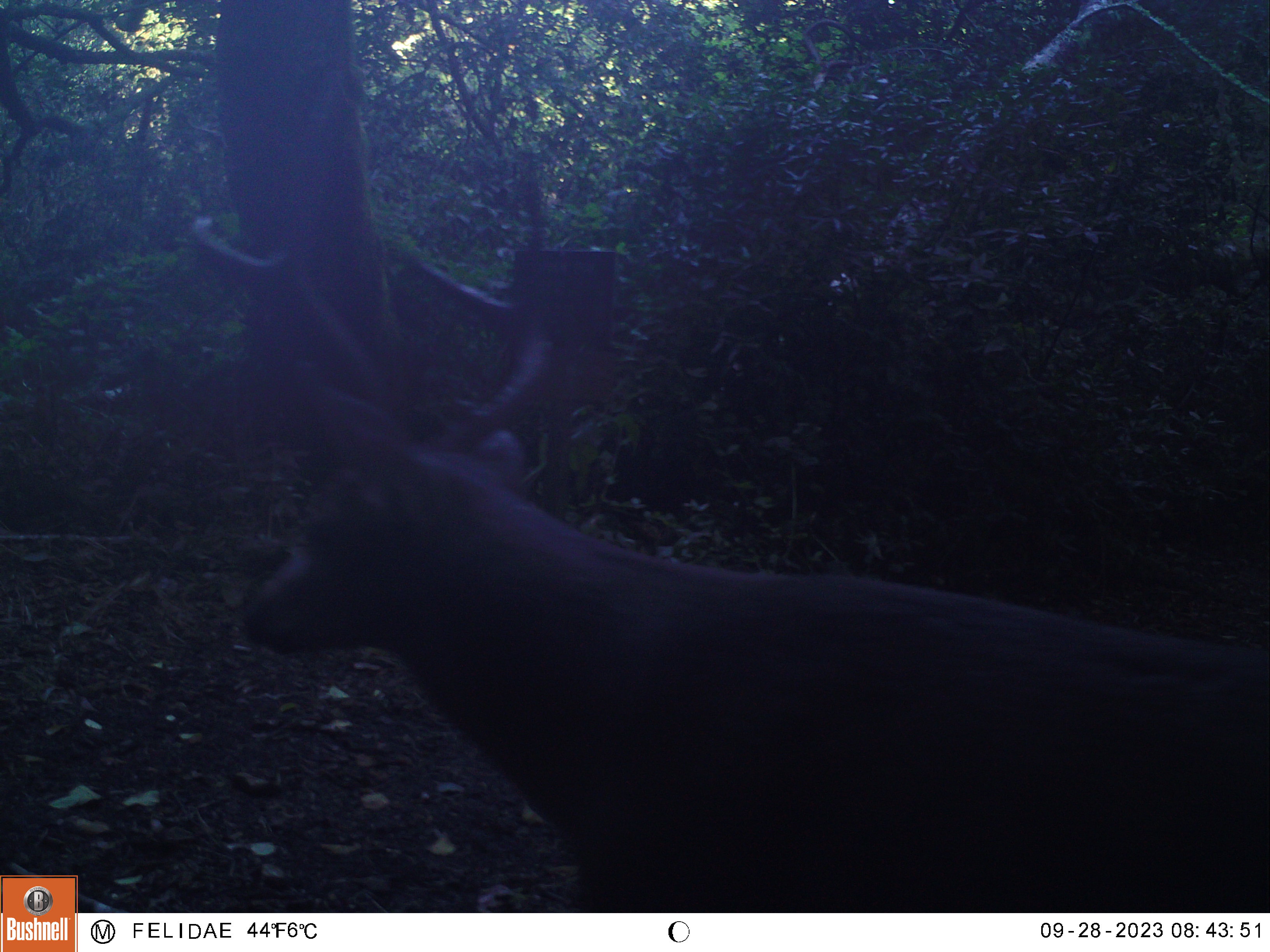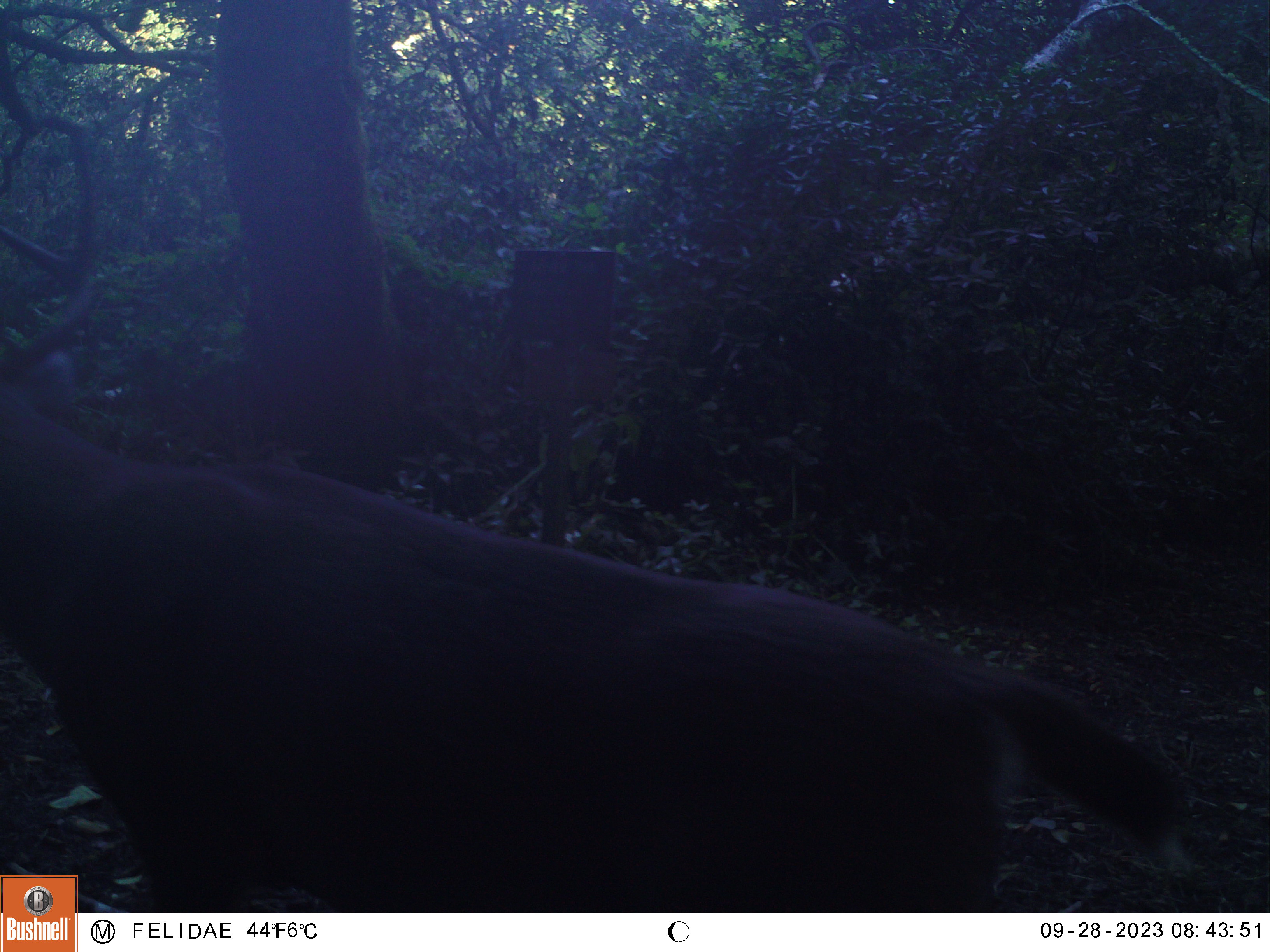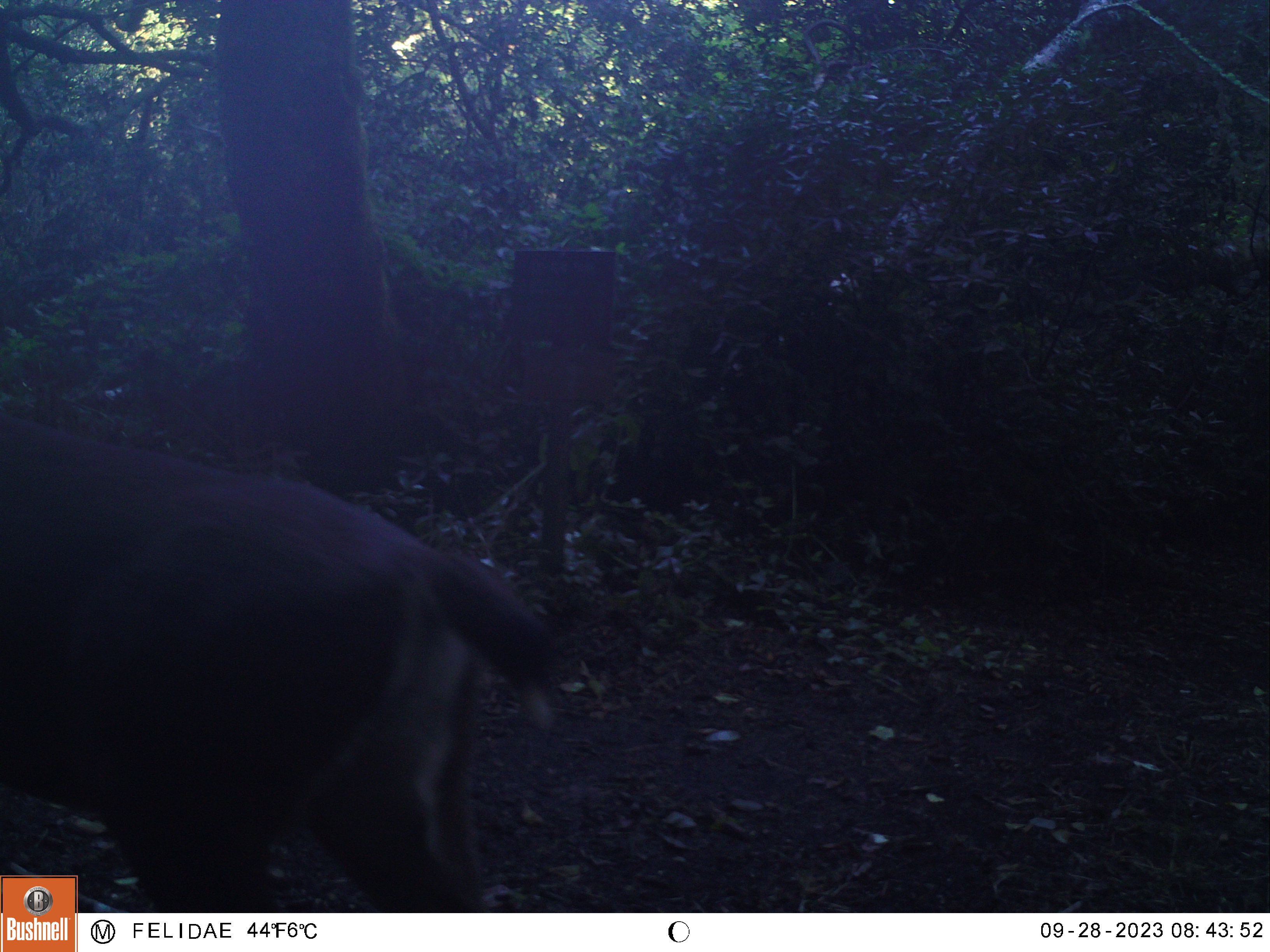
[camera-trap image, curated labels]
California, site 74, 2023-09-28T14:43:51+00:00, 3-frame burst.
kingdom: Animalia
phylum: Chordata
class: Mammalia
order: Artiodactyla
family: Cervidae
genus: Odocoileus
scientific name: Odocoileus hemionus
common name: mule deer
Mule deer (Odocoileus hemionus).